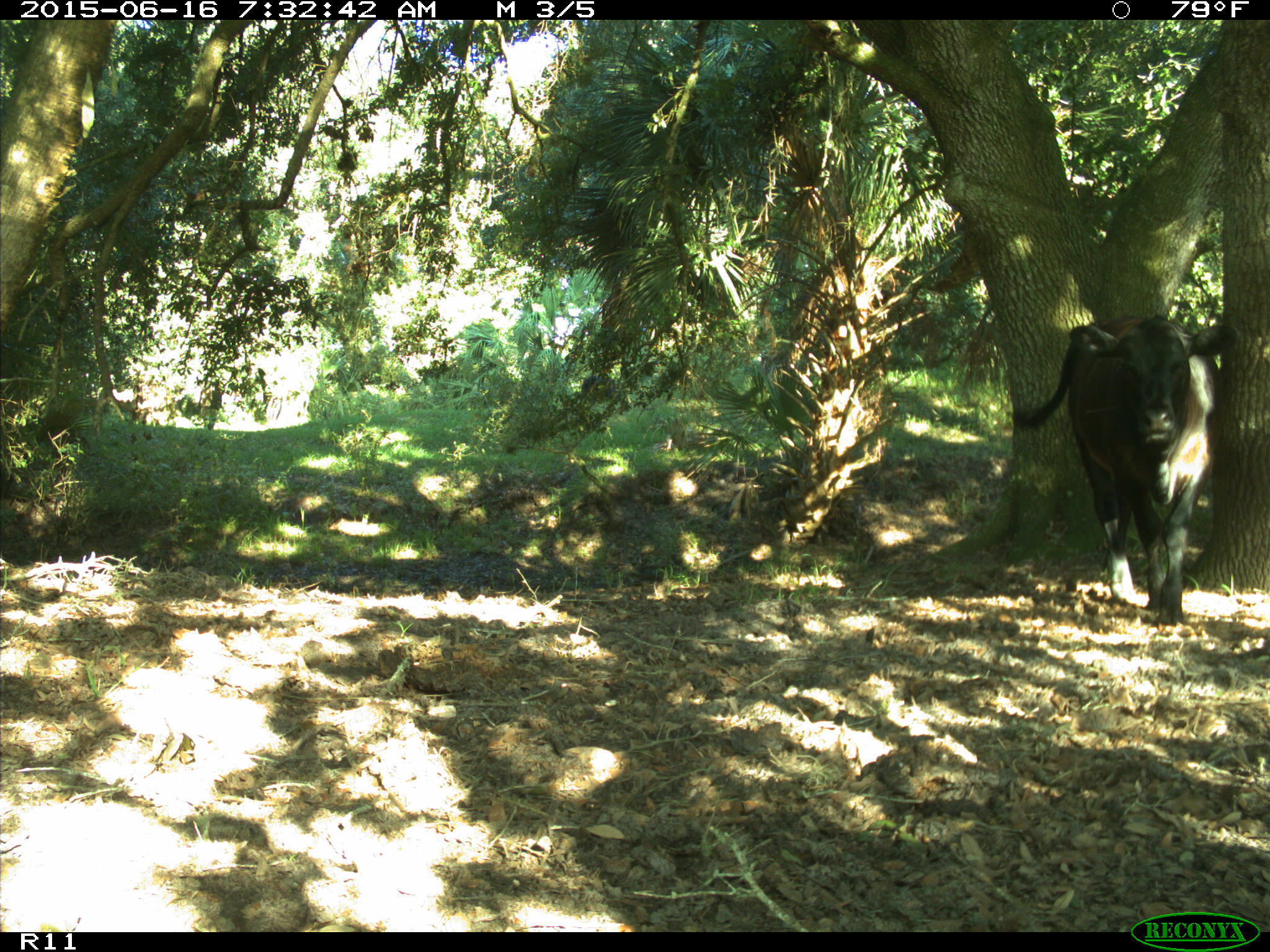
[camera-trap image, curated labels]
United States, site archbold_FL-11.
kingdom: Animalia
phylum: Chordata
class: Mammalia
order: Artiodactyla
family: Bovidae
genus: Bos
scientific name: Bos taurus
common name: domestic cow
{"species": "Bos taurus (domestic cow)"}